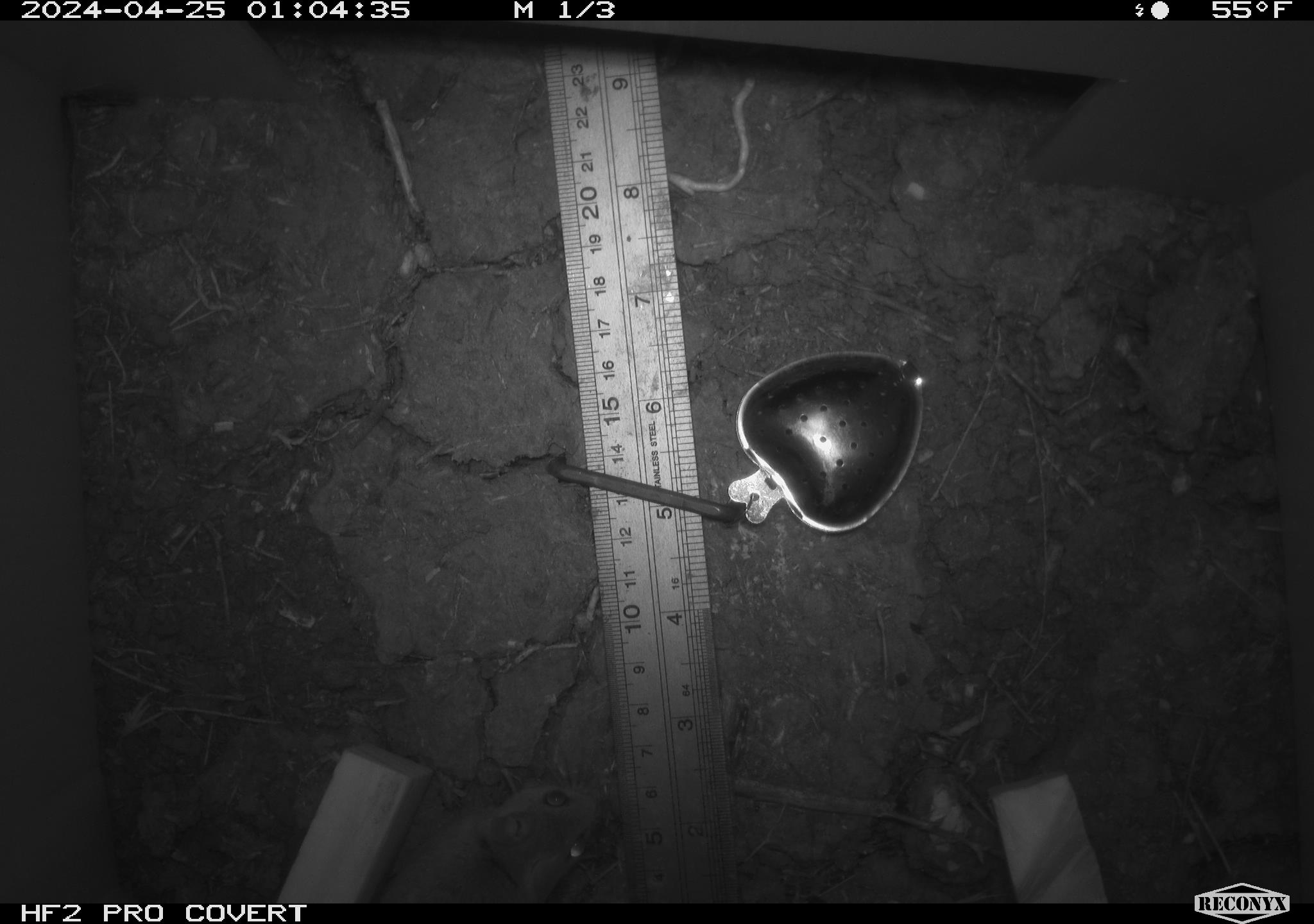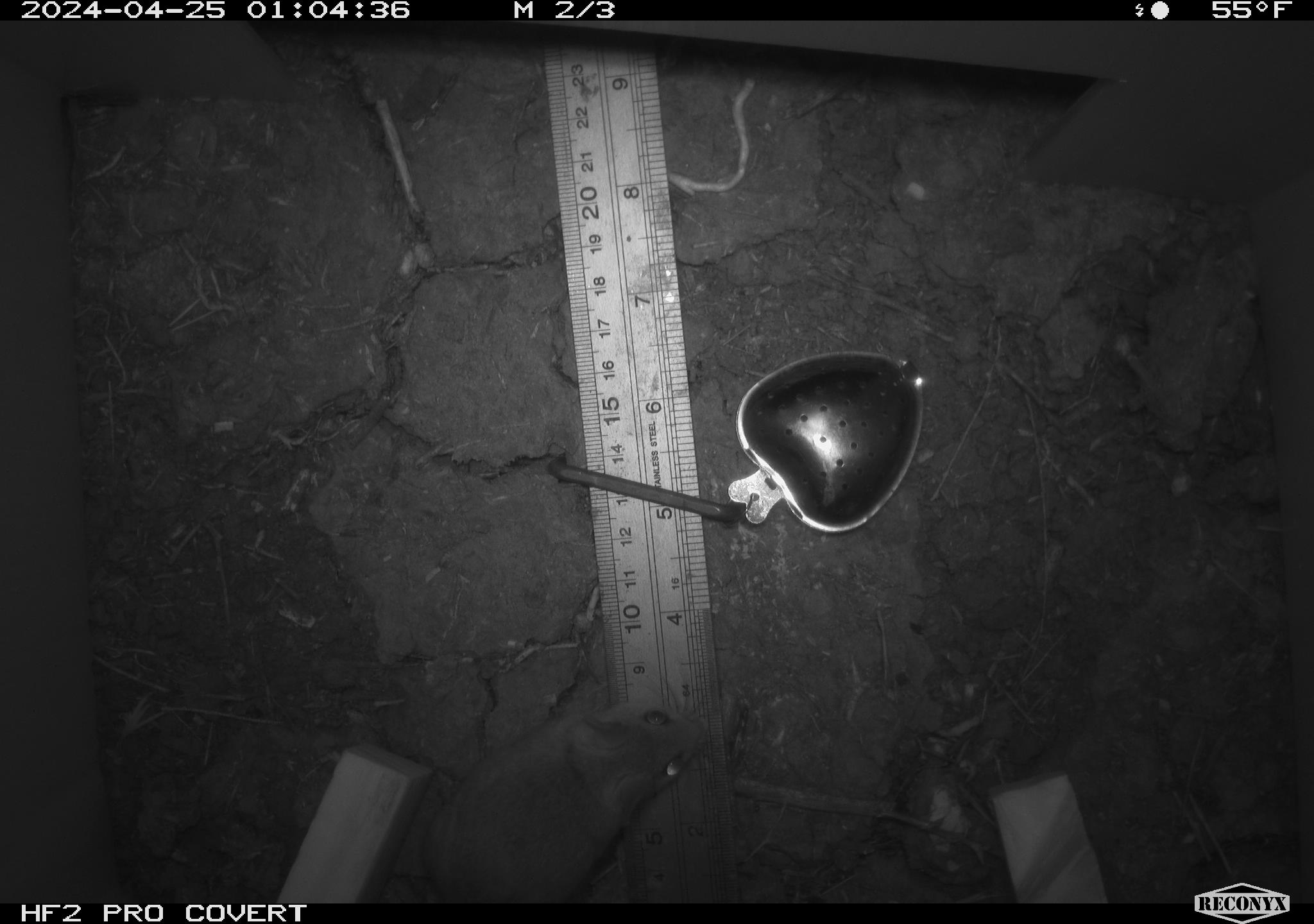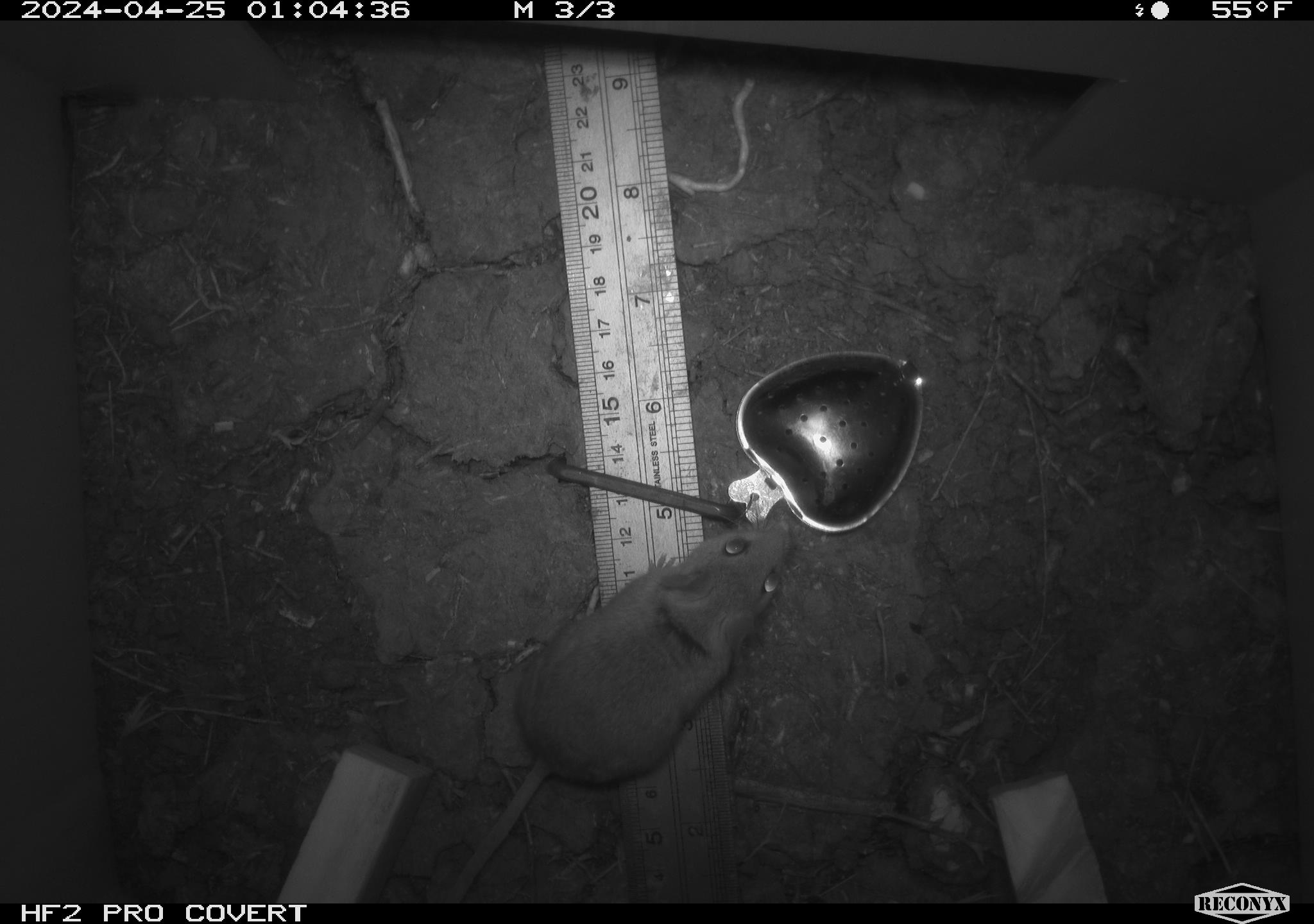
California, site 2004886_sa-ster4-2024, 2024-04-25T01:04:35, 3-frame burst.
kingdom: Animalia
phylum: Chordata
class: Mammalia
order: Rodentia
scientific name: Rodentia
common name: mouse species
Mouse species (Rodentia).